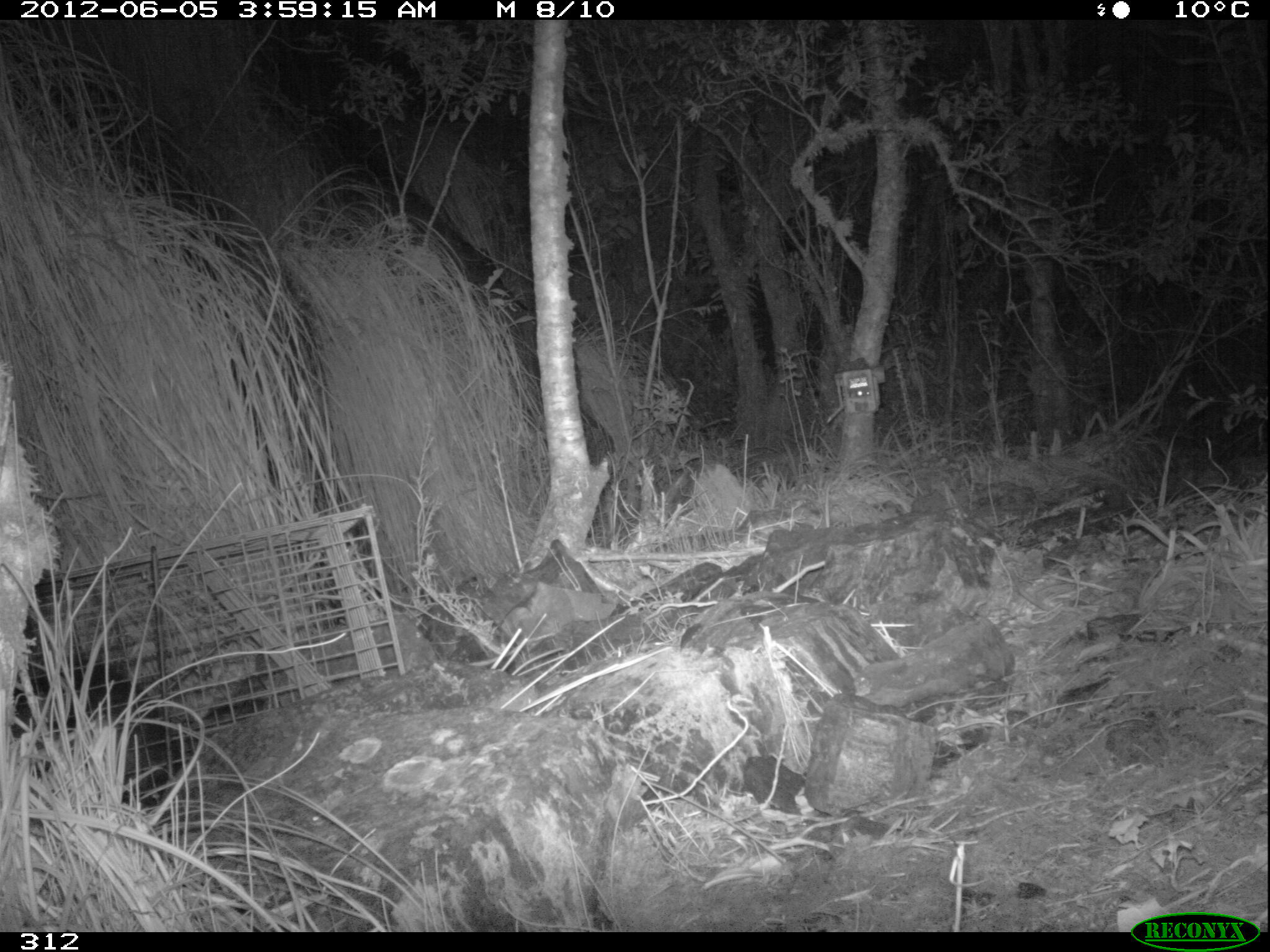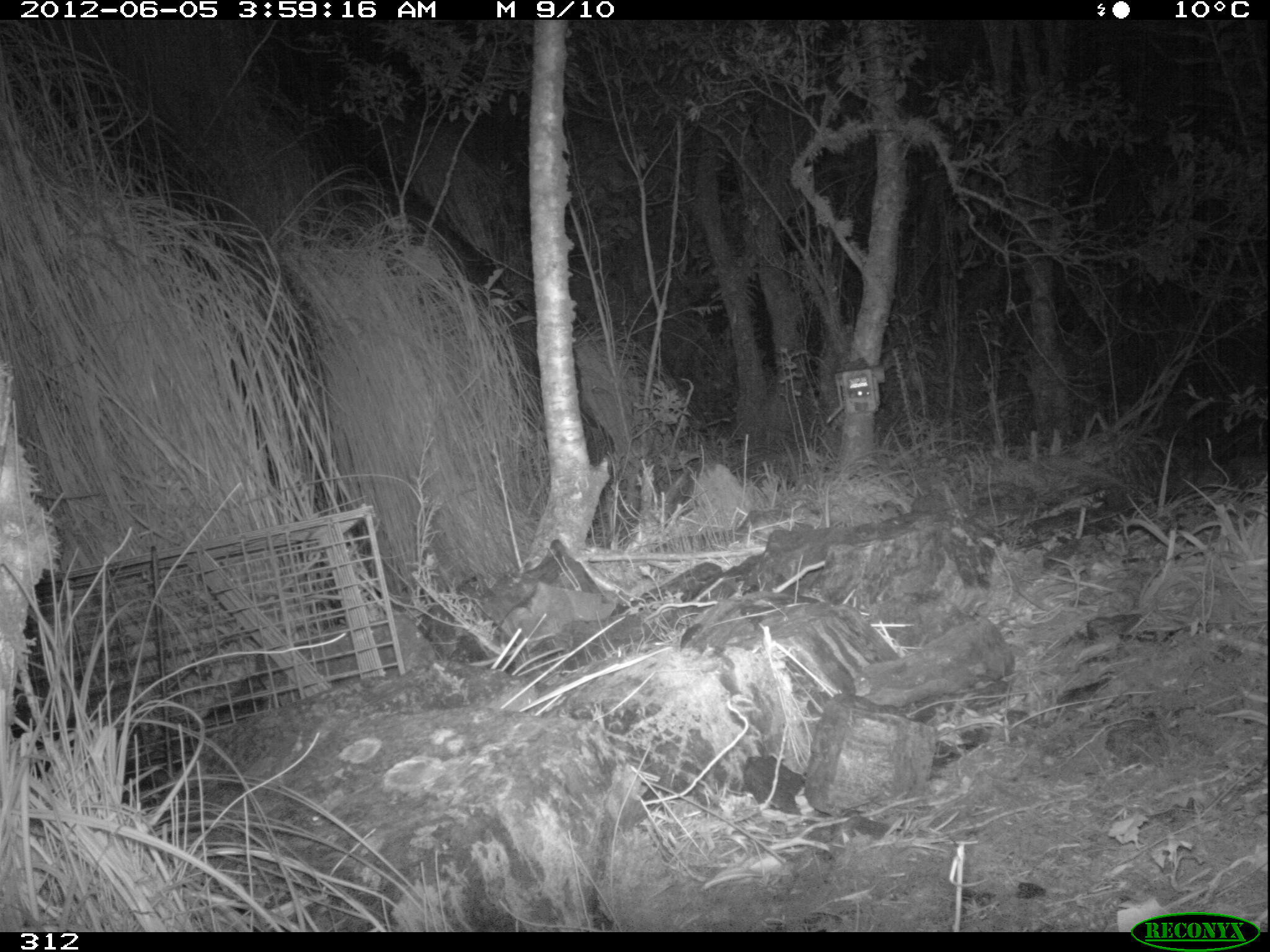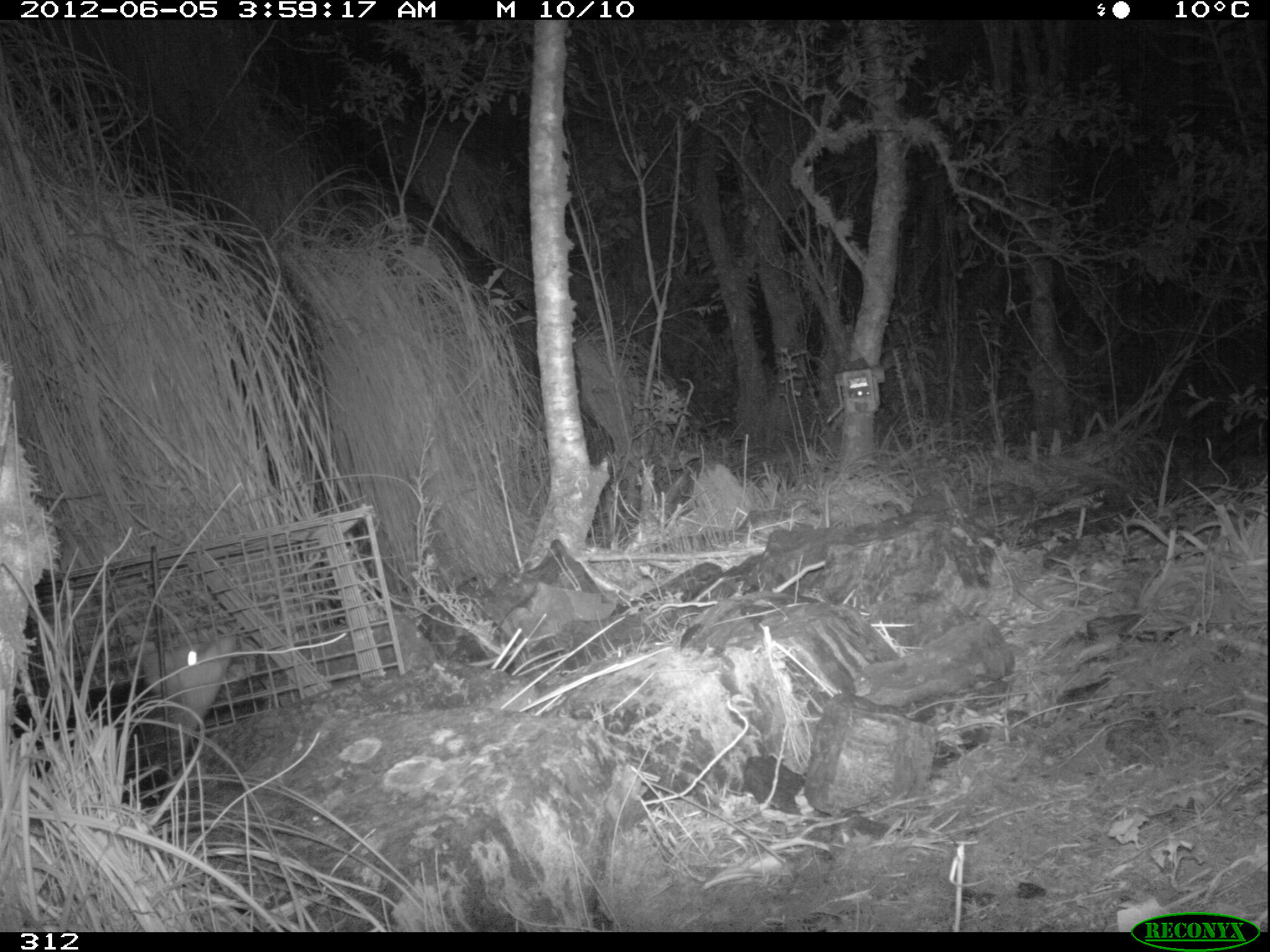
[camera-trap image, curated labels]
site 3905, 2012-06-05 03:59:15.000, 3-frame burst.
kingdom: Animalia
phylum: Chordata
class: Mammalia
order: Didelphimorphia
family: Didelphidae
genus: Didelphis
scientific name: Didelphis pernigra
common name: andean white-eared opossum